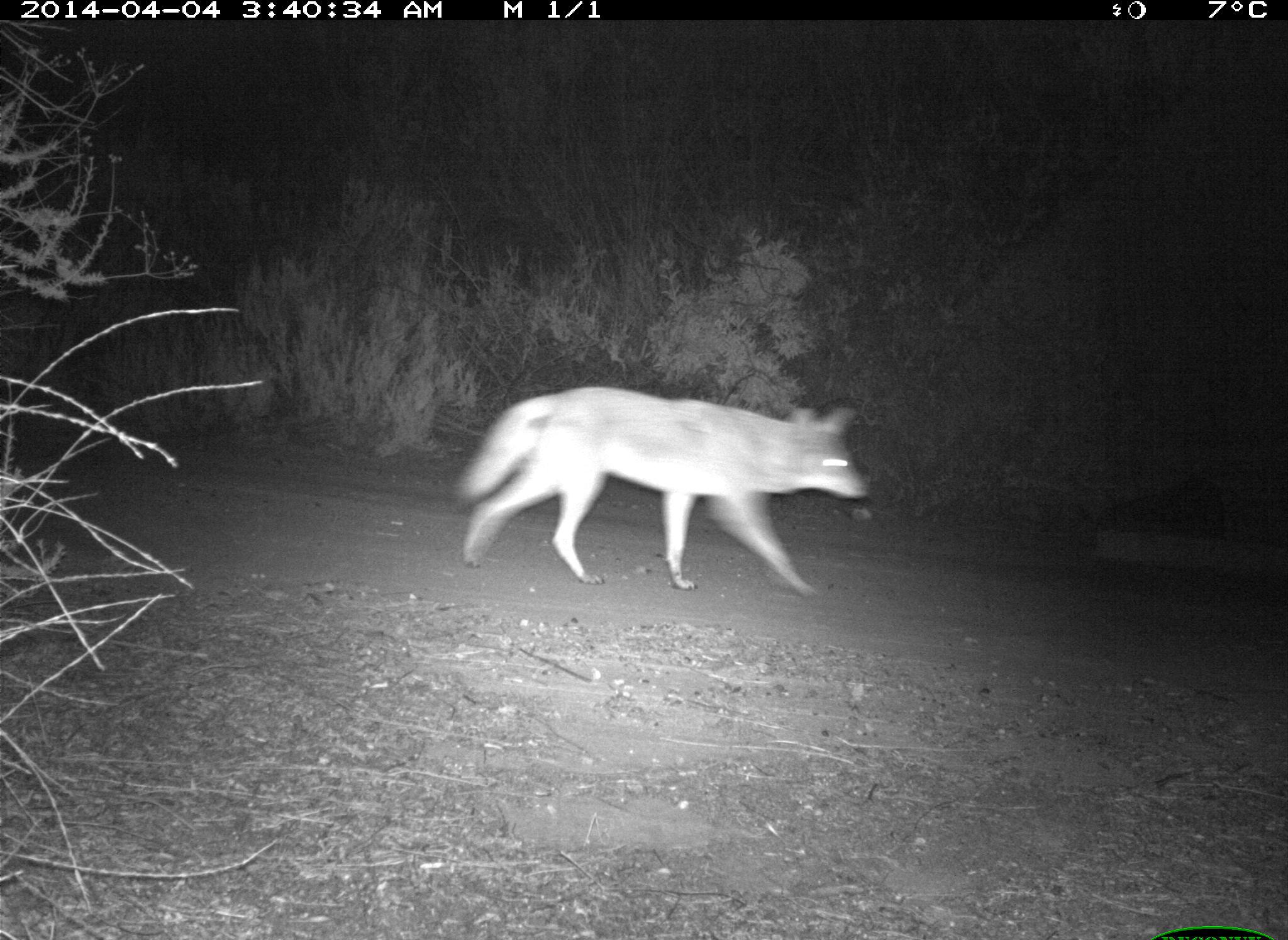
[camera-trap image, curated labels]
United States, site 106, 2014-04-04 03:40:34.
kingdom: Animalia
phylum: Chordata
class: Mammalia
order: Carnivora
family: Canidae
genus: Canis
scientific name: Canis latrans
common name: coyote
Coyote (Canis latrans).